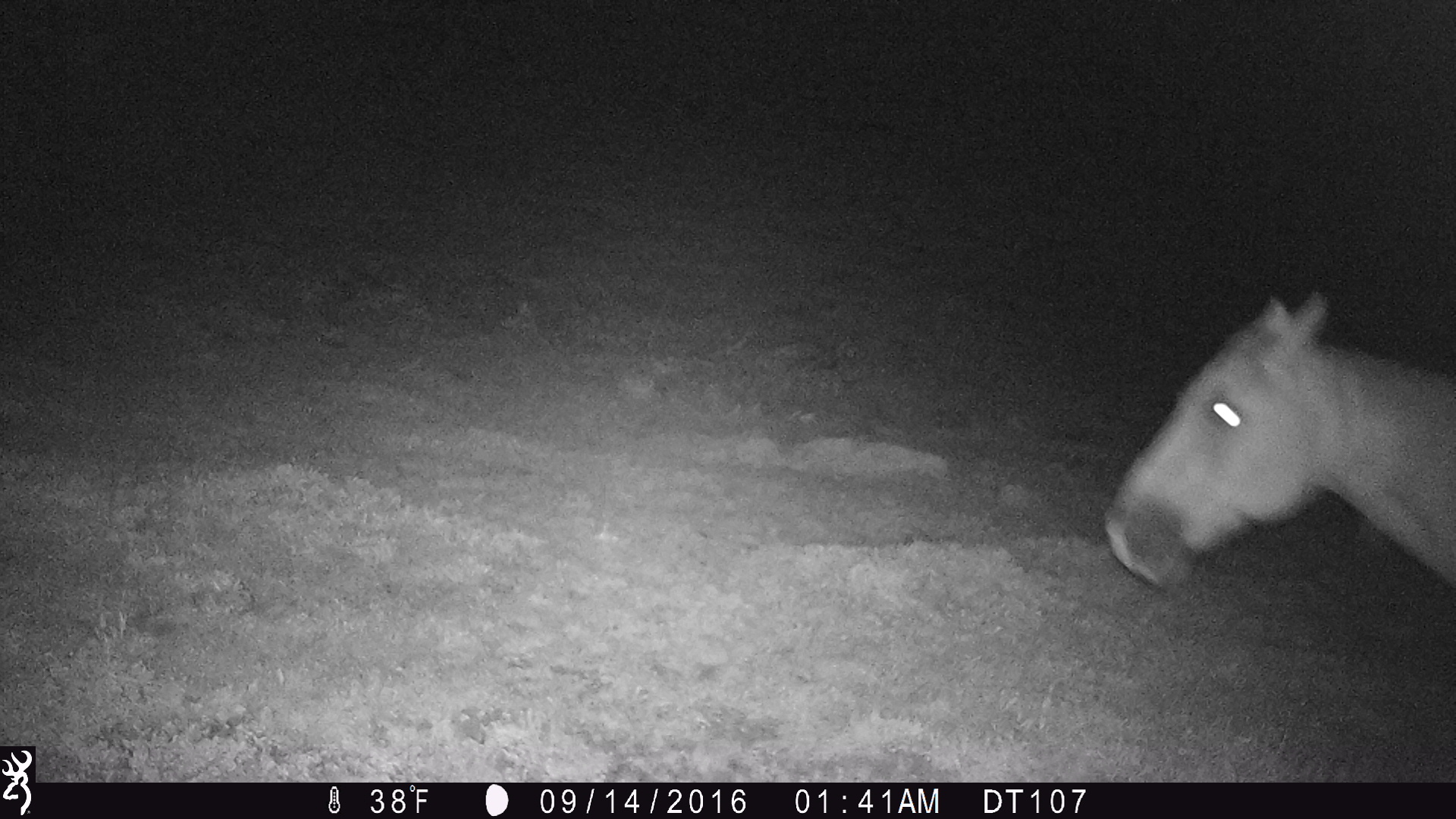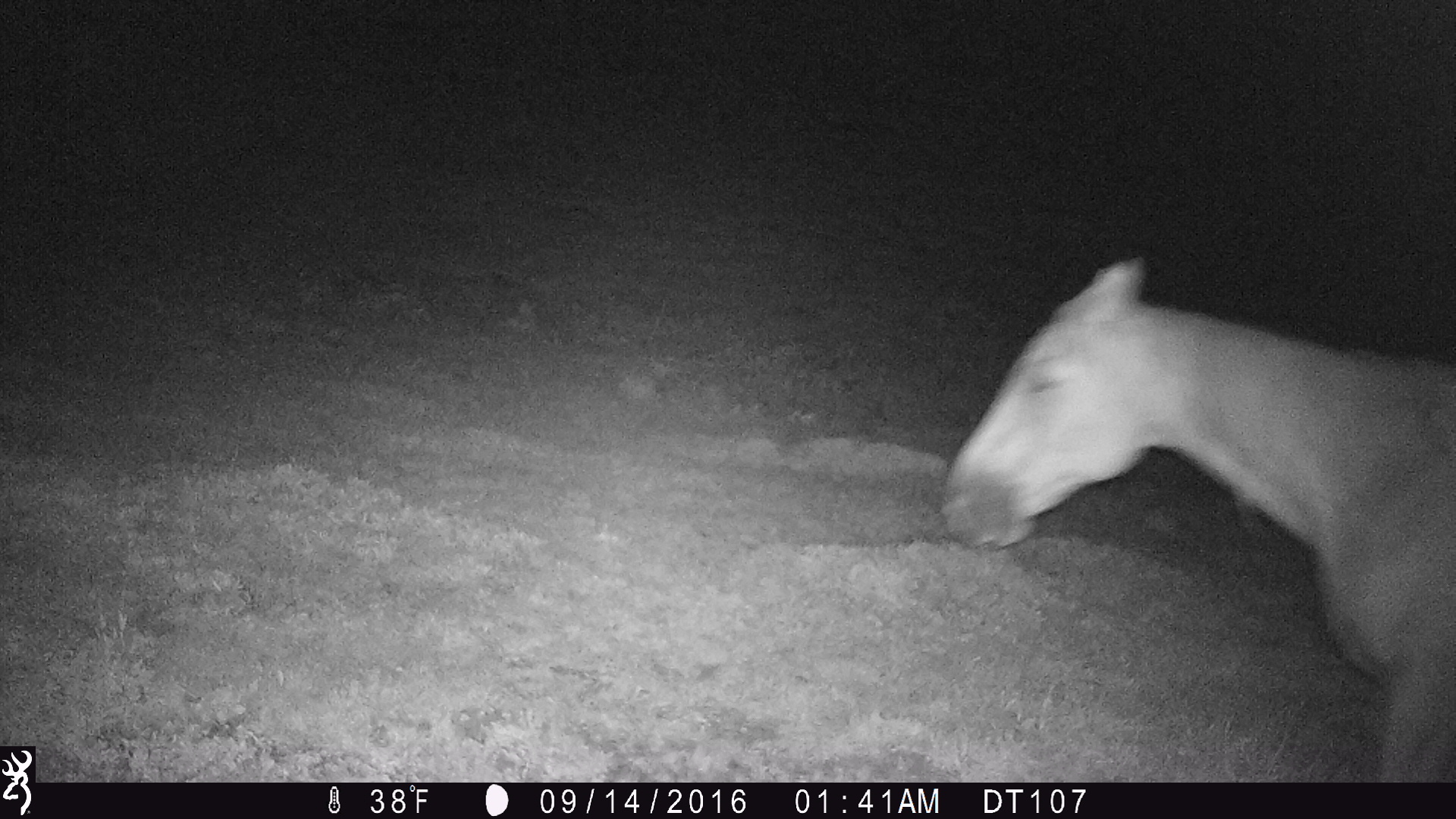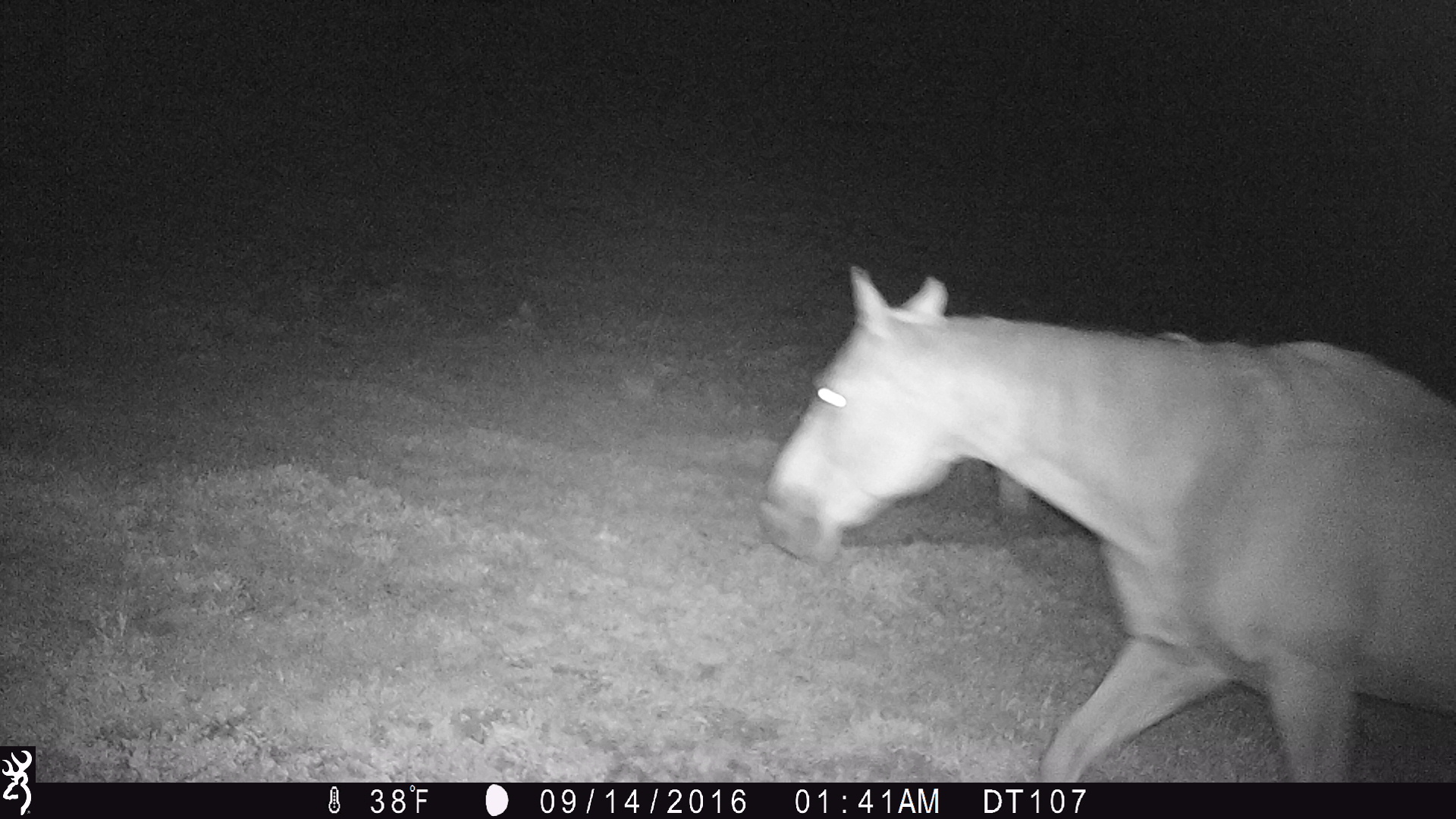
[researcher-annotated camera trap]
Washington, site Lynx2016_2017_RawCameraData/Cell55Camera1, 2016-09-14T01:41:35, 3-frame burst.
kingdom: Animalia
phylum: Chordata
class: Mammalia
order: Perissodactyla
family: Equidae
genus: Equus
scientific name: Equus caballus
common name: domestic horse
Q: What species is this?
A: Domestic horse (Equus caballus).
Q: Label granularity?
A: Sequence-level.